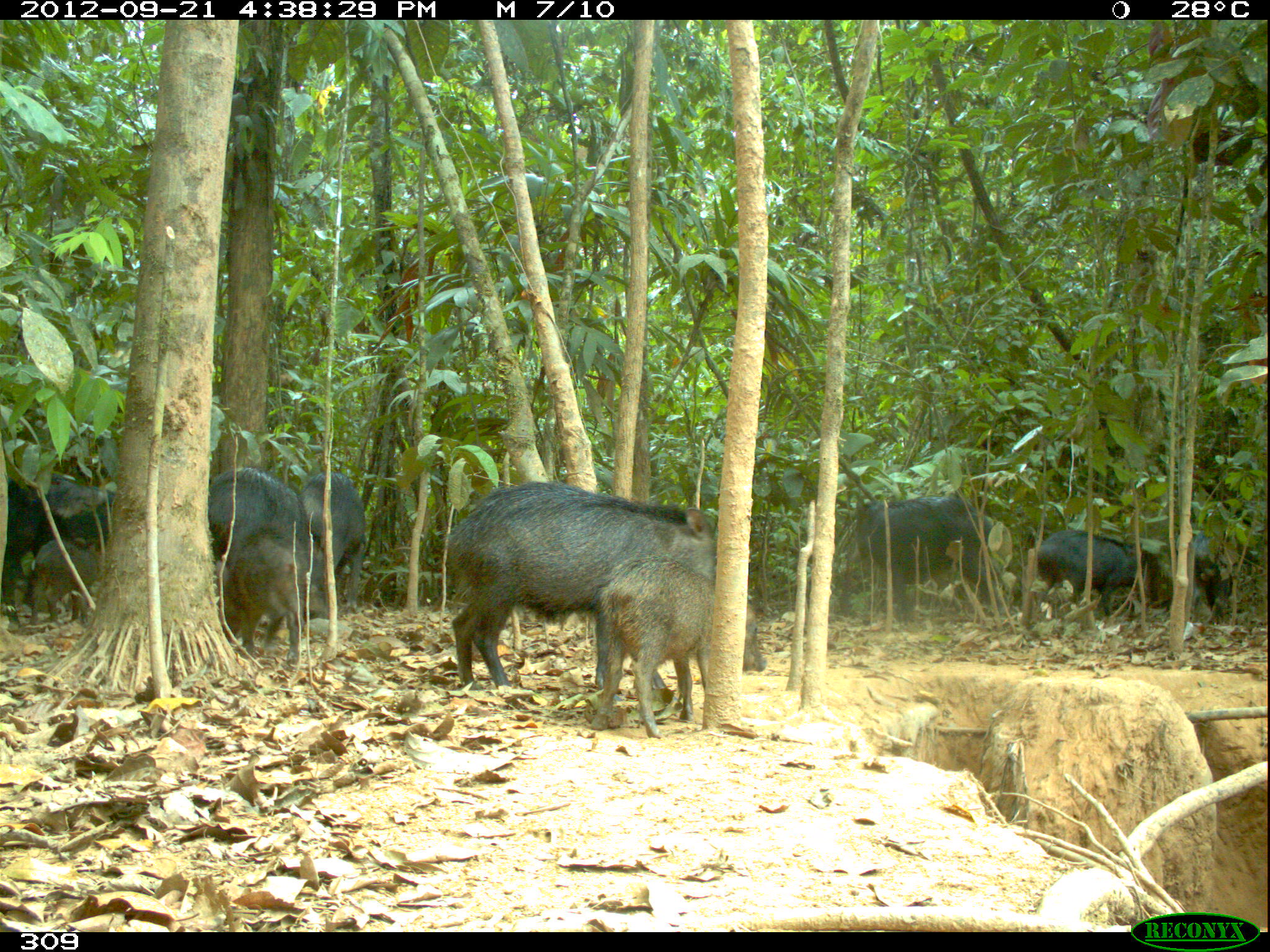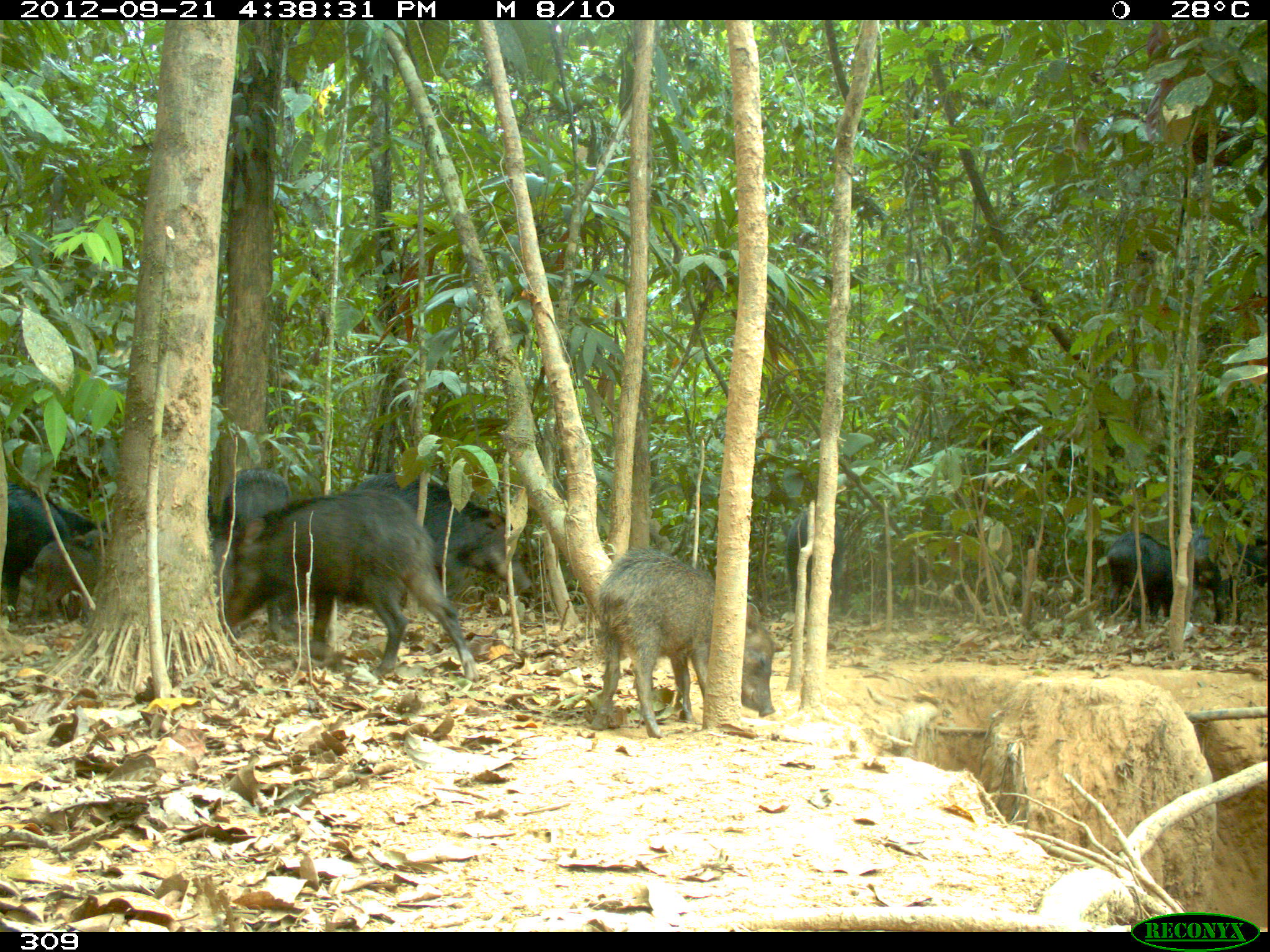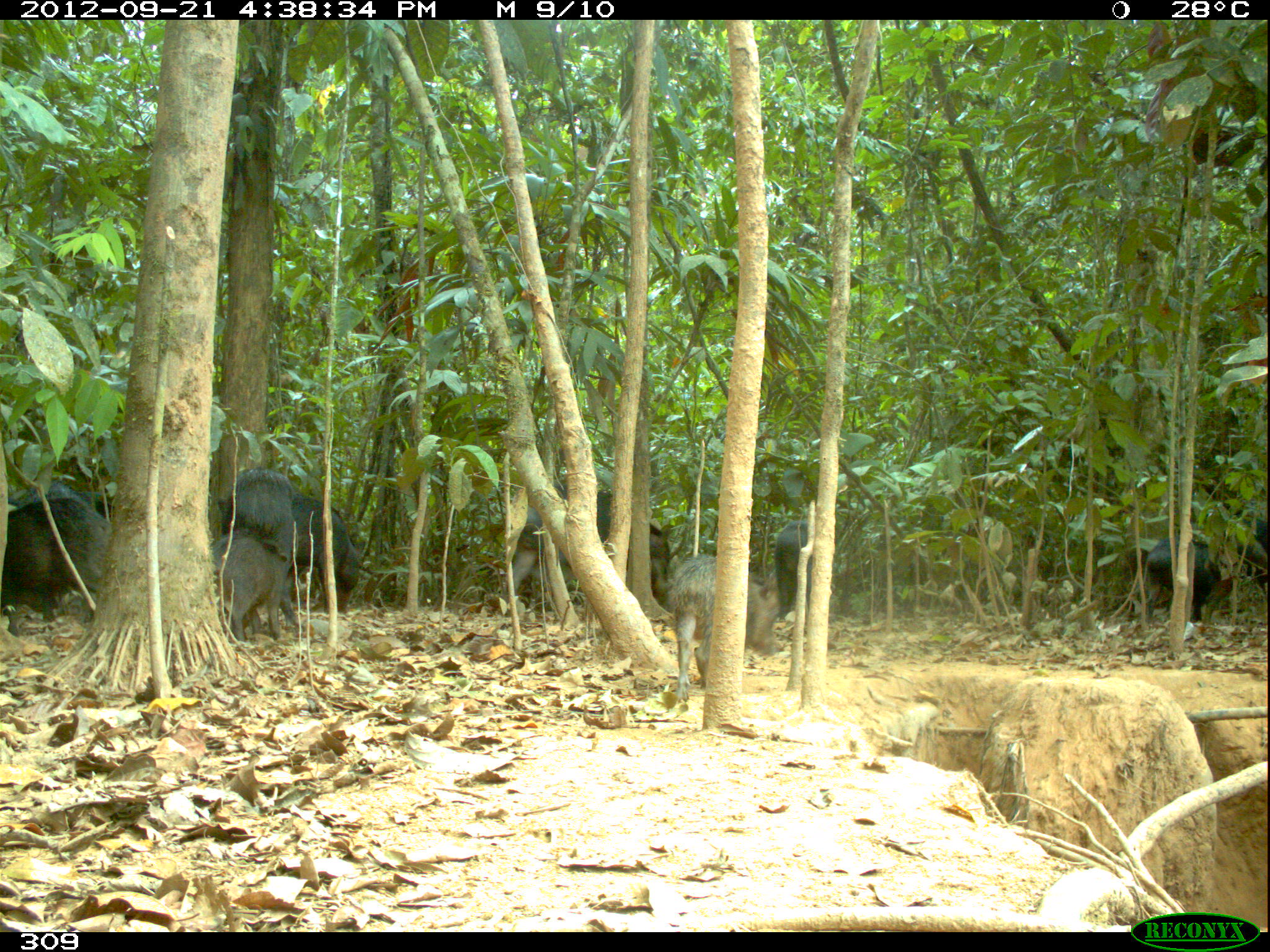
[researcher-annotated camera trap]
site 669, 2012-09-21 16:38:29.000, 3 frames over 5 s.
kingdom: Animalia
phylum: Chordata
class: Mammalia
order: Artiodactyla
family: Tayassuidae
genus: Tayassu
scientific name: Tayassu pecari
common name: white-lipped peccary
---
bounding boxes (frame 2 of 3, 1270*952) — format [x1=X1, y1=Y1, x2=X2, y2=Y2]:
tayassu pecari: [x1=218, y1=488, x2=478, y2=680]; [x1=590, y1=548, x2=775, y2=738]; [x1=342, y1=472, x2=532, y2=607]; [x1=212, y1=468, x2=292, y2=641]; [x1=1106, y1=529, x2=1216, y2=625]; [x1=1, y1=483, x2=70, y2=623]; [x1=1192, y1=526, x2=1267, y2=624]; [x1=30, y1=530, x2=108, y2=624]; [x1=786, y1=509, x2=842, y2=620]; [x1=207, y1=496, x2=240, y2=637]; [x1=57, y1=507, x2=111, y2=538]